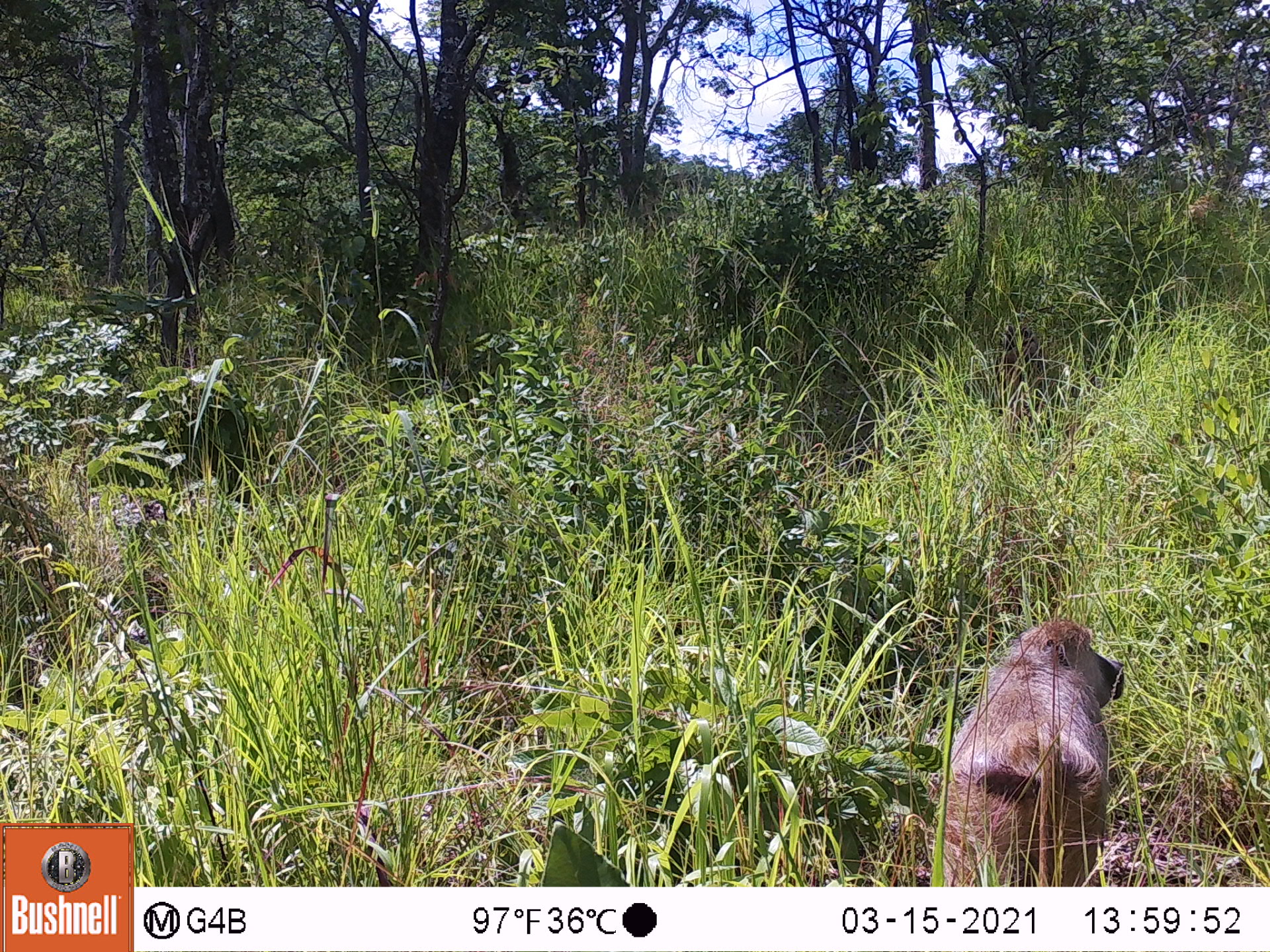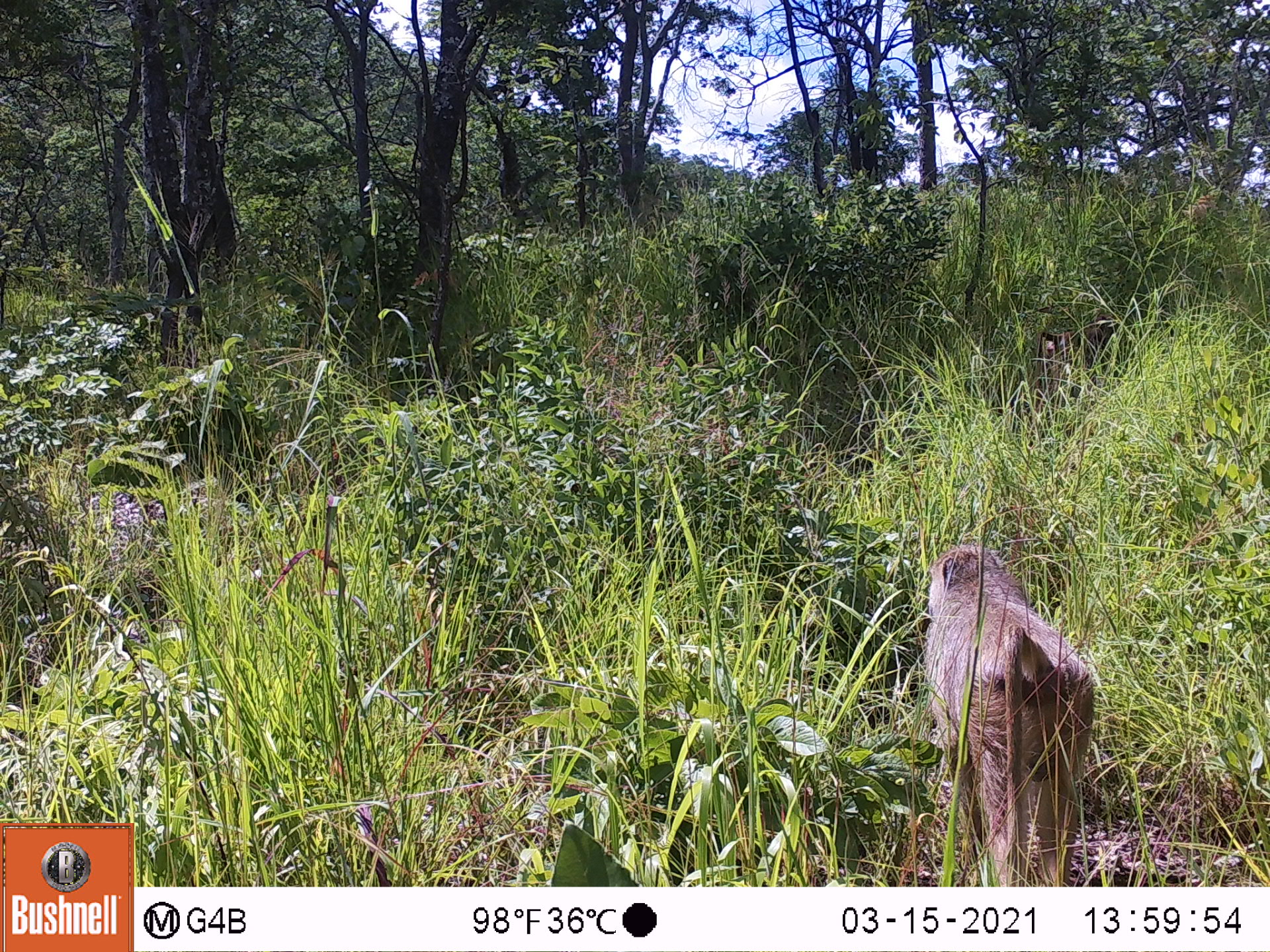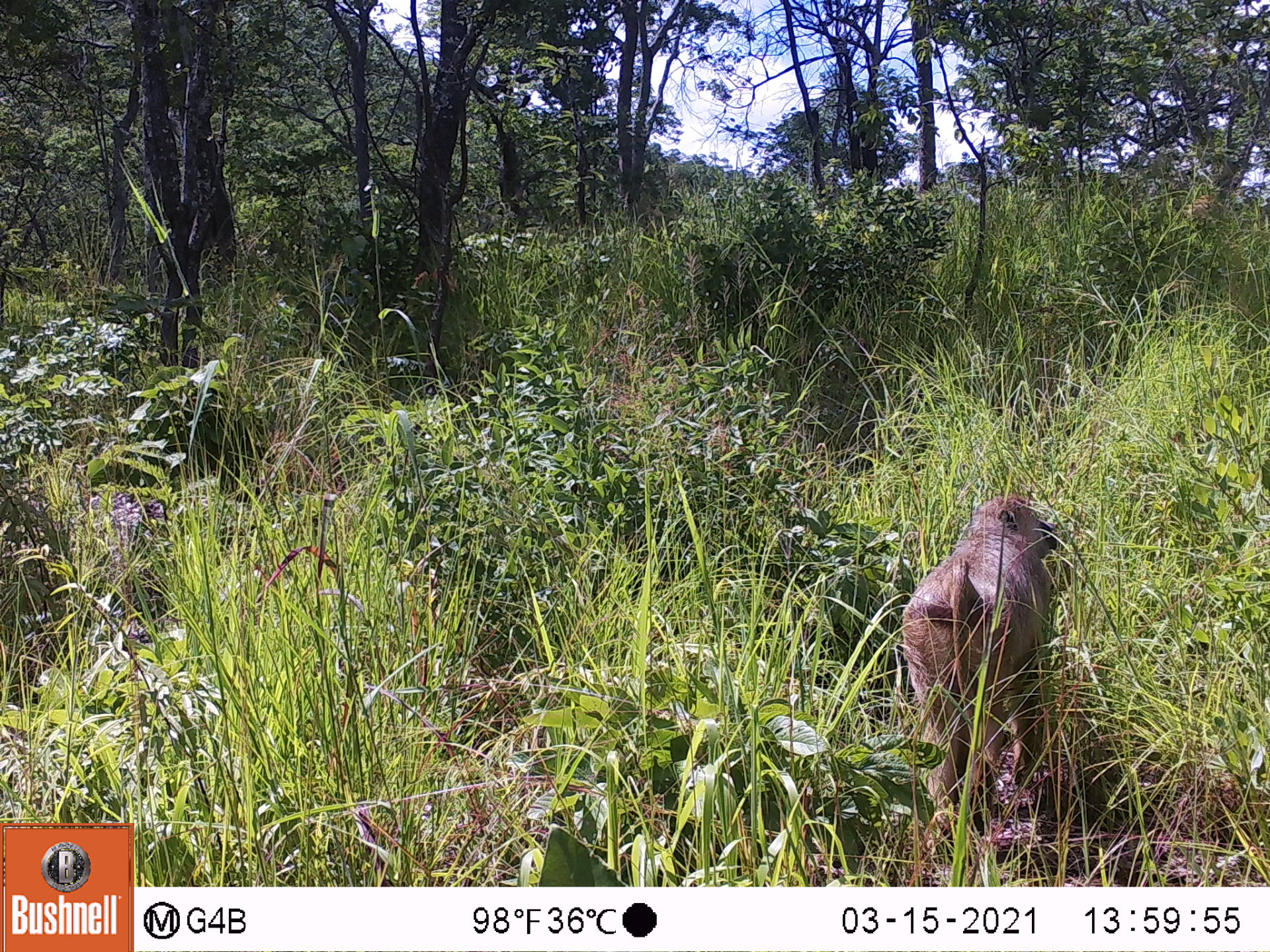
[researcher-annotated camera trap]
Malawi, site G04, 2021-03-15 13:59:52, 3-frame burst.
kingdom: Animalia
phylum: Chordata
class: Mammalia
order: Primates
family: Cercopithecidae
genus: Papio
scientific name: Papio cynocephalus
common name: yellow baboon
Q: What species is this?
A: Yellow baboon (Papio cynocephalus).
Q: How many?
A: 1.